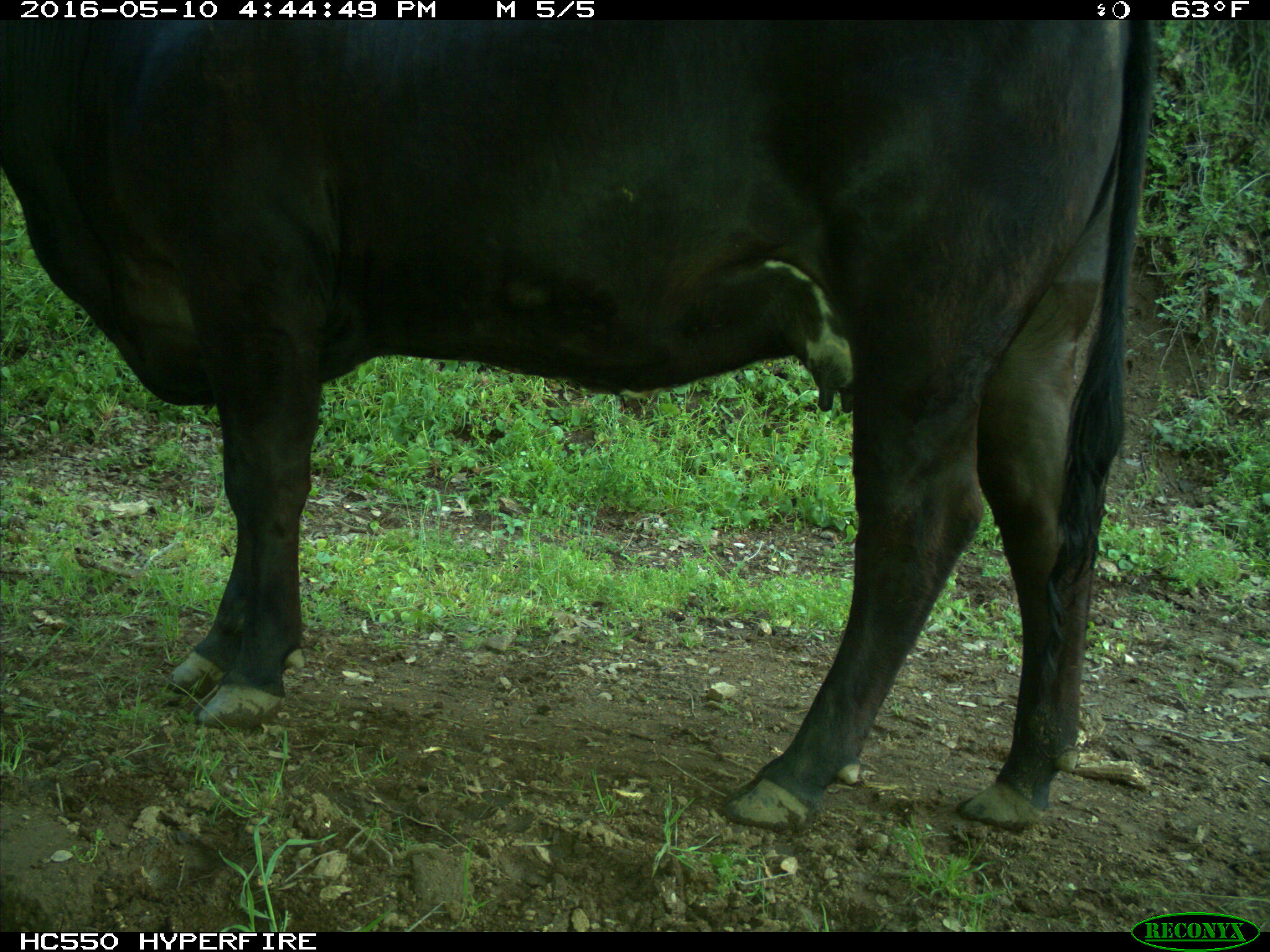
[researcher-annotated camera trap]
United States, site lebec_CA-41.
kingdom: Animalia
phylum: Chordata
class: Mammalia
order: Artiodactyla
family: Bovidae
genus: Bos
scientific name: Bos taurus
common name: domestic cow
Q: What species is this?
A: Bos taurus (domestic cow).